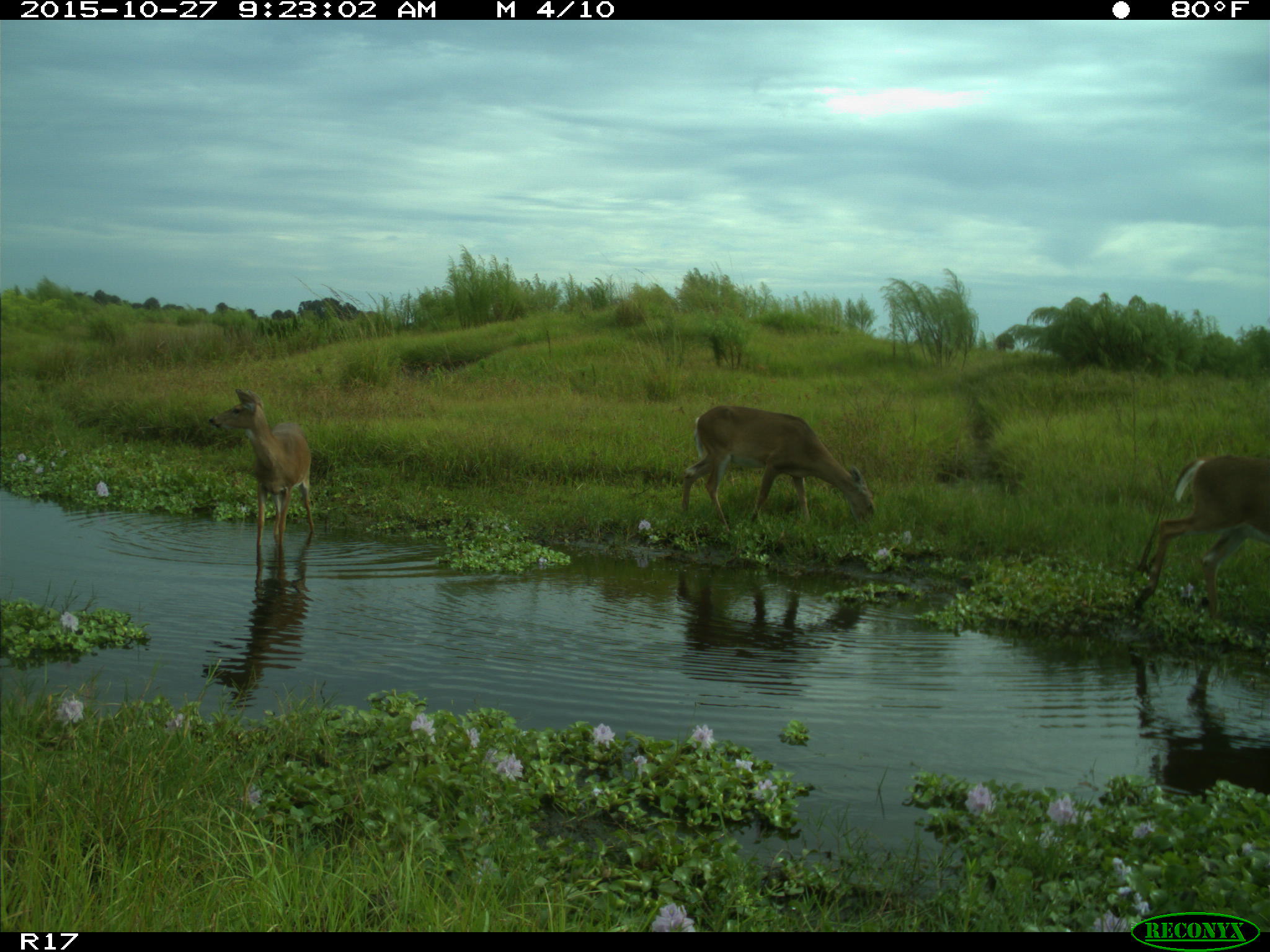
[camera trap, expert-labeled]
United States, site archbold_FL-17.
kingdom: Animalia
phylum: Chordata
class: Mammalia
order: Artiodactyla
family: Cervidae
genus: Odocoileus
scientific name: Odocoileus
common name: deer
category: unidentified deer